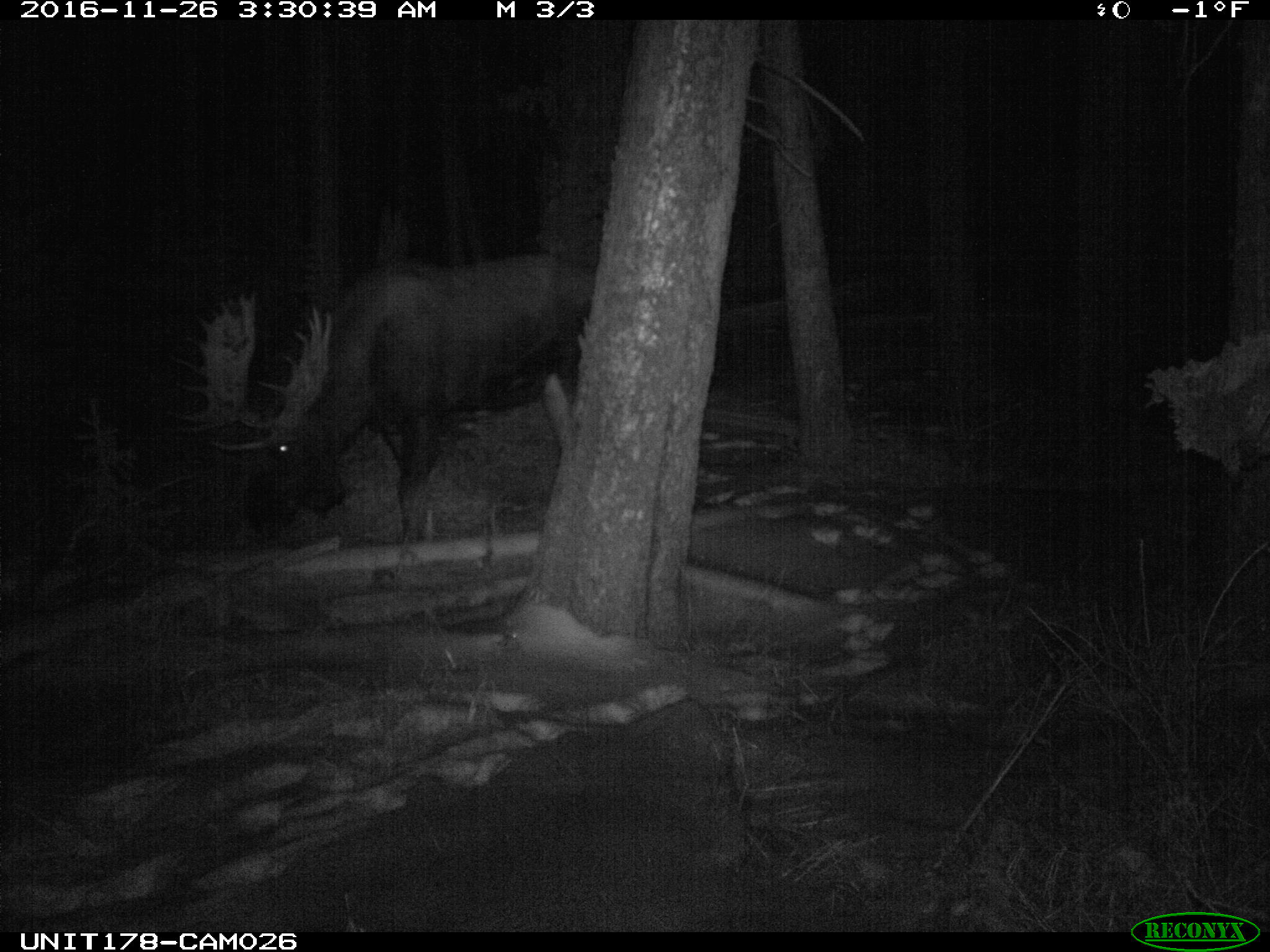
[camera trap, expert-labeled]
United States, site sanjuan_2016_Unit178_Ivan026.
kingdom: Animalia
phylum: Chordata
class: Mammalia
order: Artiodactyla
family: Cervidae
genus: Alces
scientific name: Alces alces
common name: moose